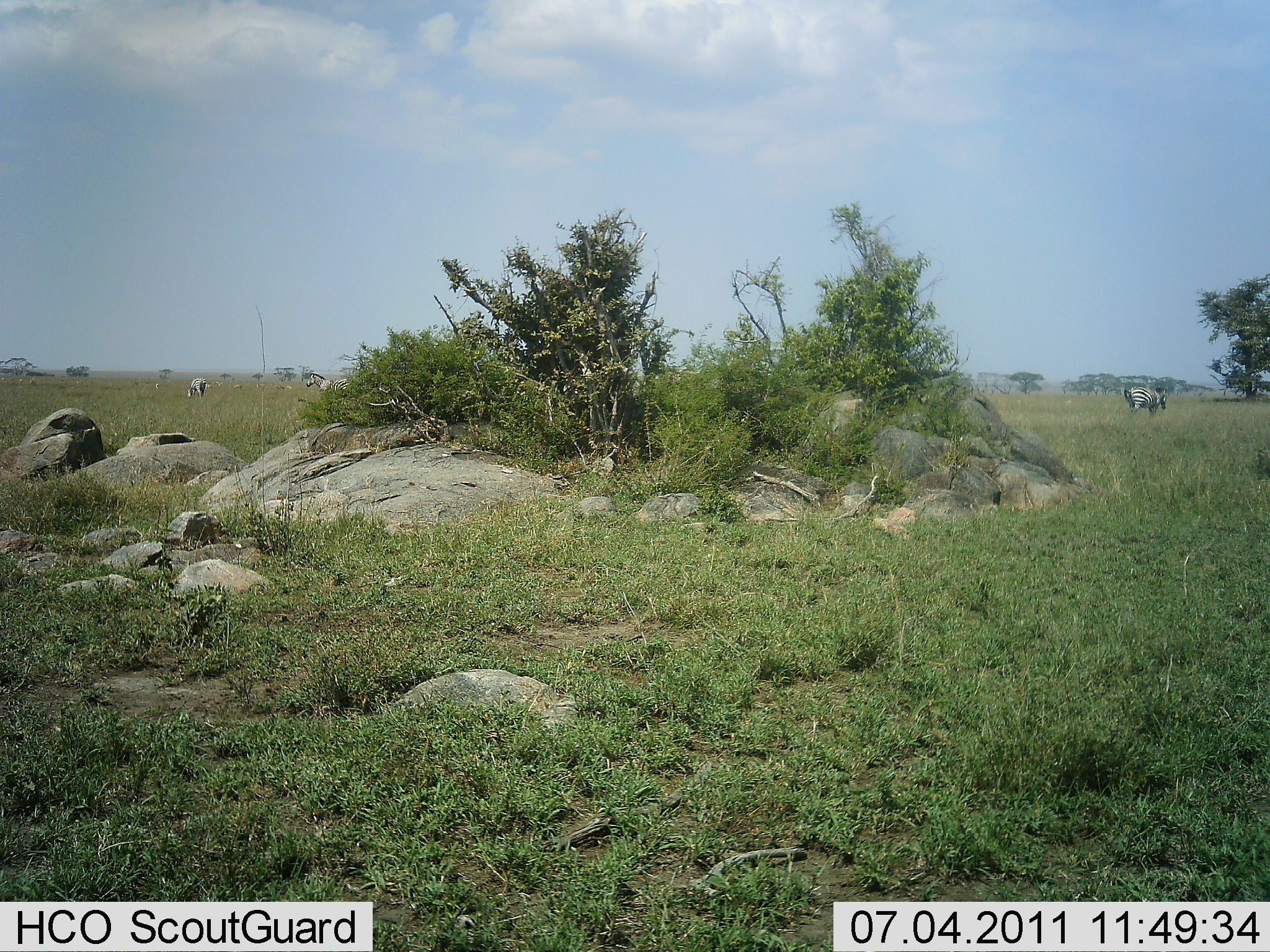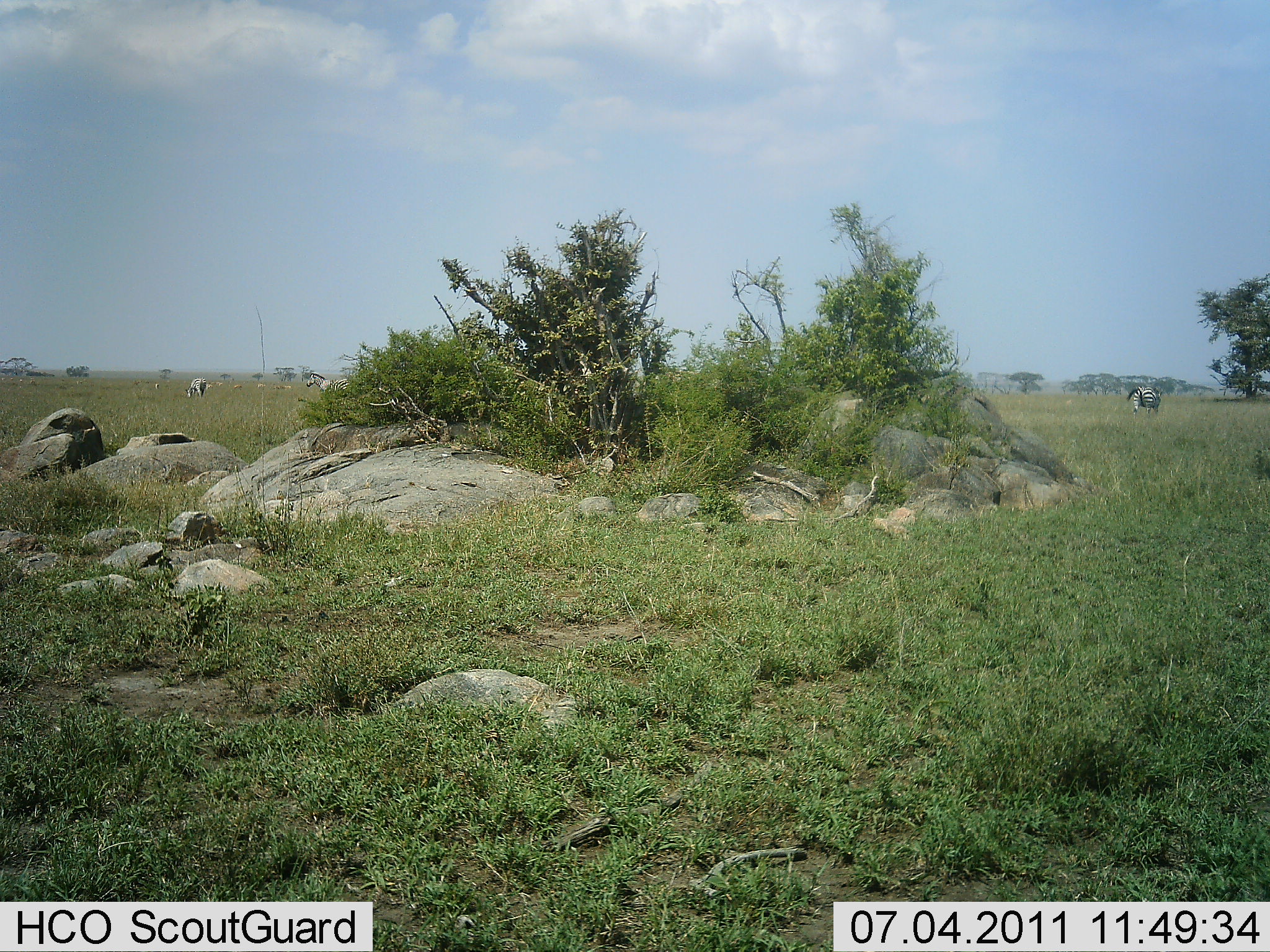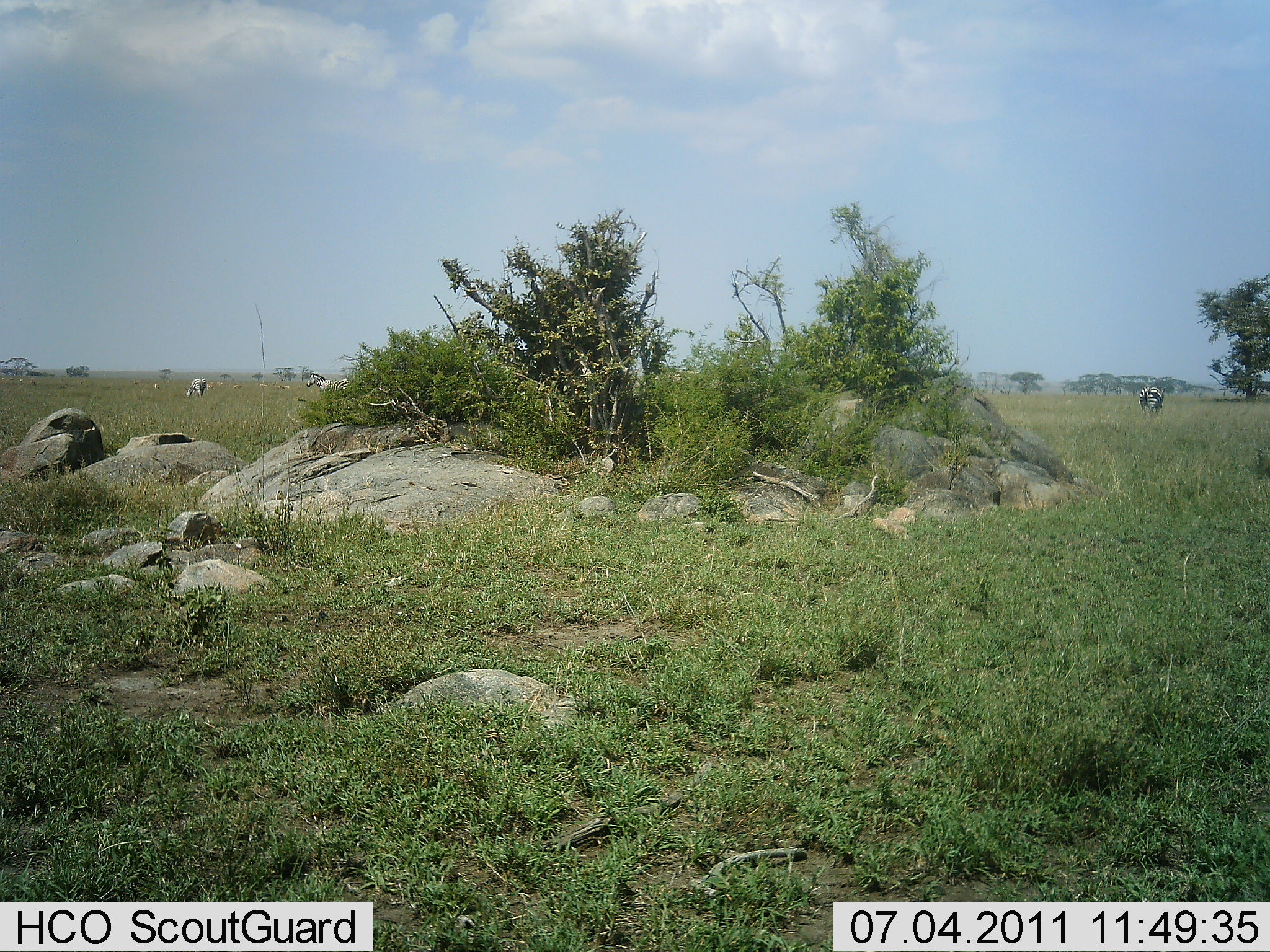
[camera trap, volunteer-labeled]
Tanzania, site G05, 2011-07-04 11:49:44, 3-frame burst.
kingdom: Animalia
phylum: Chordata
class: Mammalia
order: Perissodactyla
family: Equidae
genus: Equus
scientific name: Equus quagga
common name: plains zebra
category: zebra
Zebra (plains zebra) (Equus quagga), count 2. Behavior (volunteer vote fractions): standing 33%, resting 0%, moving 33%, interacting 0%. Young present (vote fraction): 0%. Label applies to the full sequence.